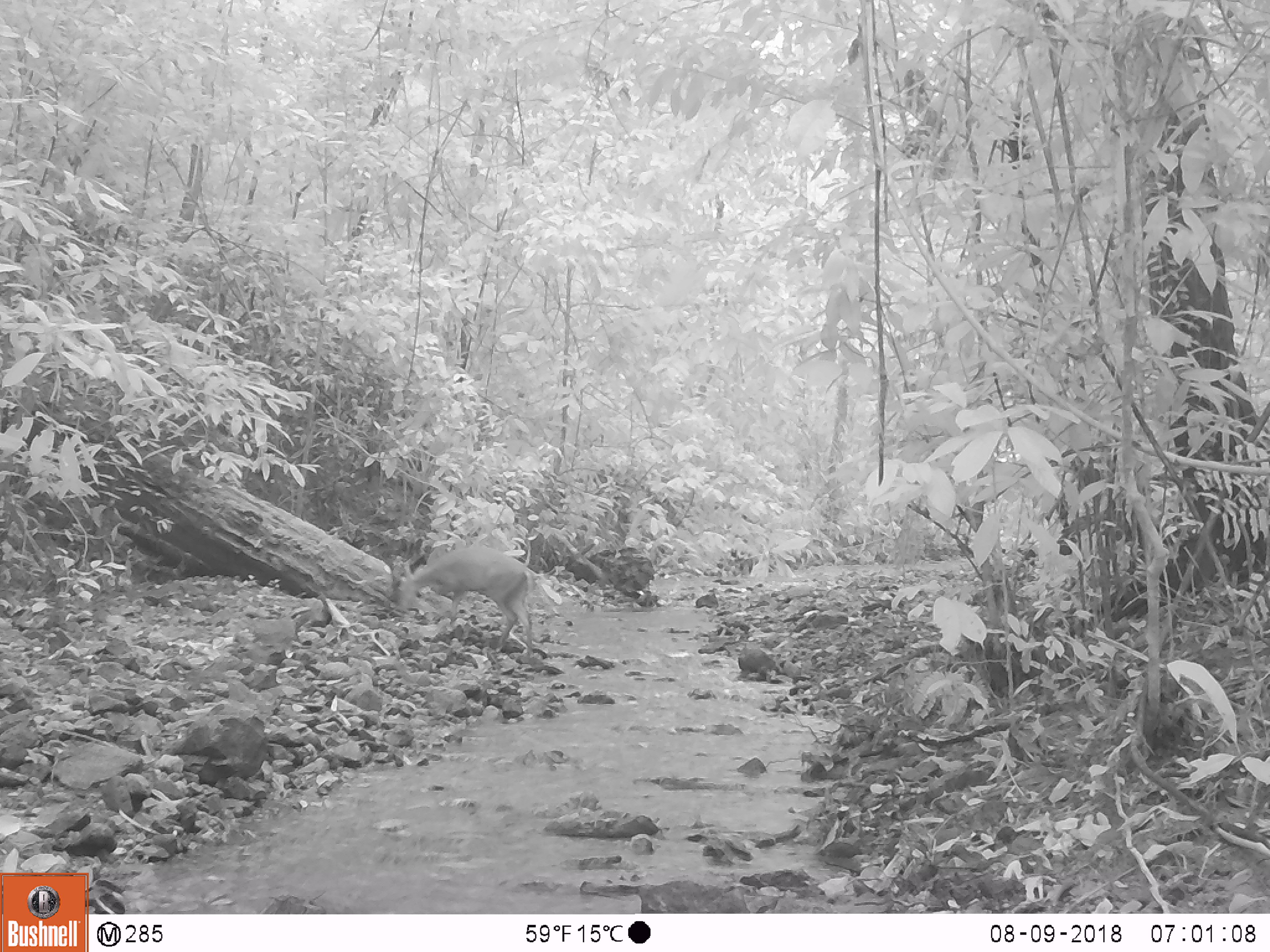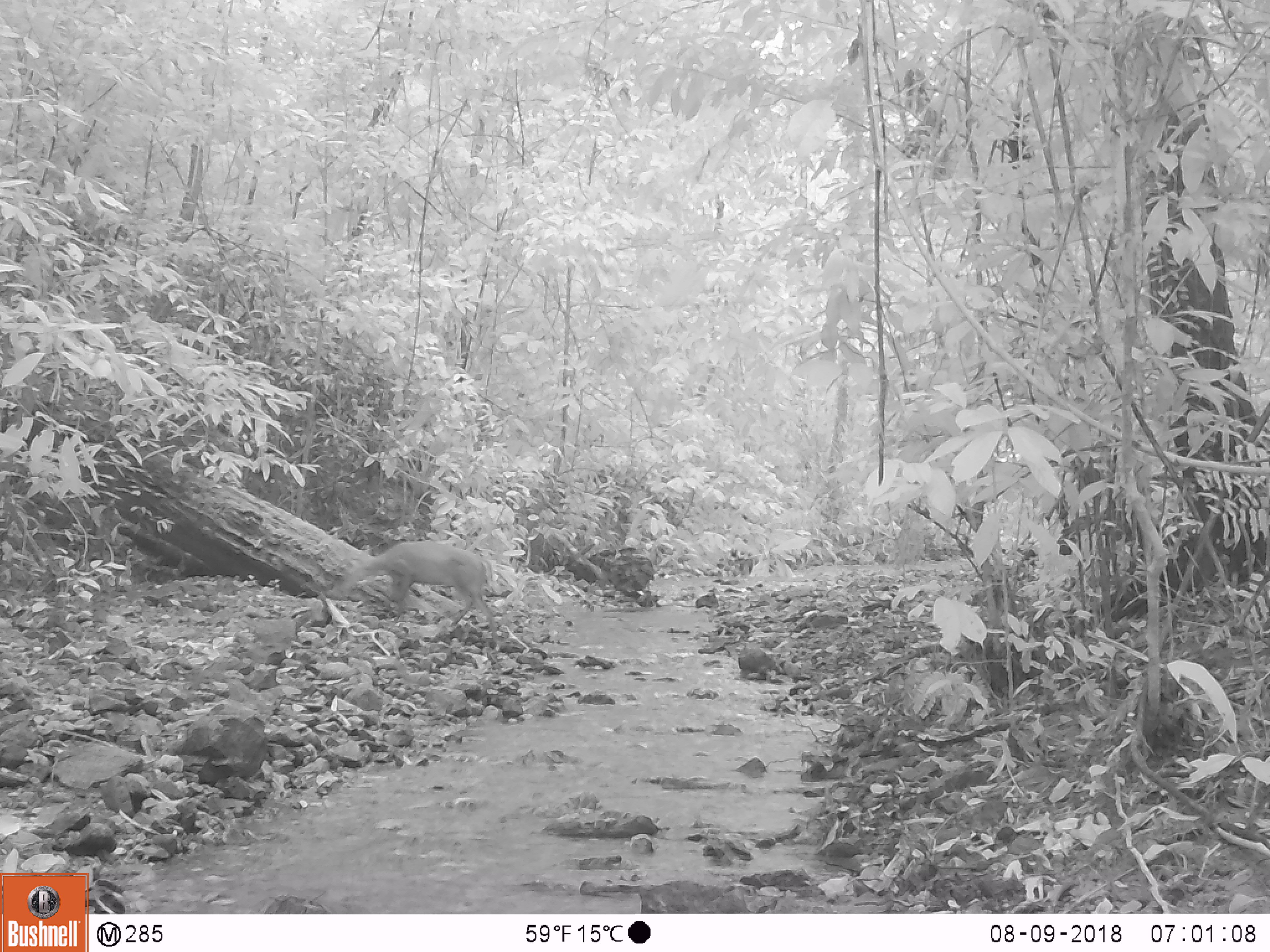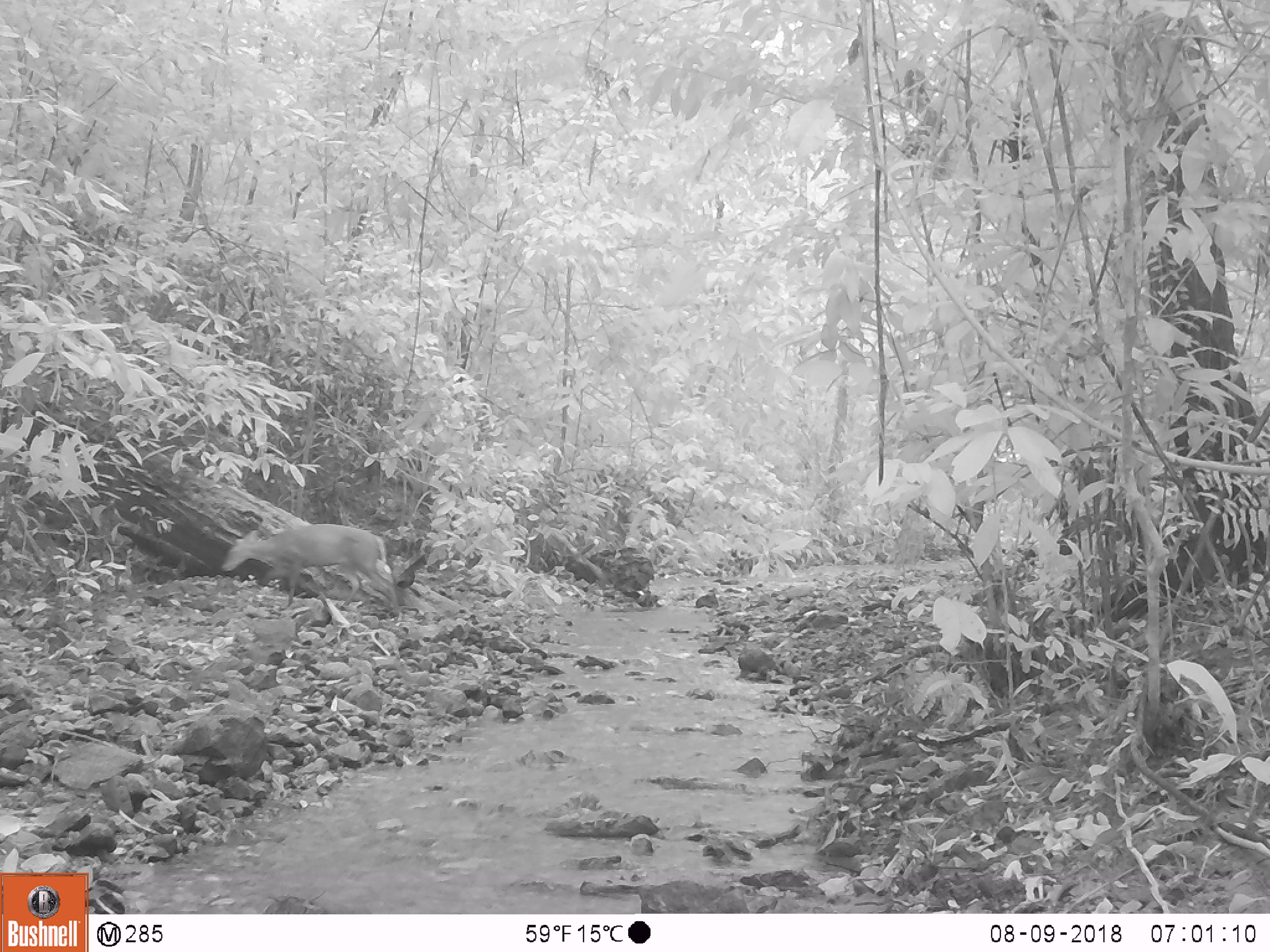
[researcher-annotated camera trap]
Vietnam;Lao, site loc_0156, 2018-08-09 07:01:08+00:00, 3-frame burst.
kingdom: Animalia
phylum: Chordata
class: Mammalia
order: Artiodactyla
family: Cervidae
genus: Muntiacus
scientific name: Muntiacus rooseveltorum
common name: roosevelt's muntjac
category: roosevelts muntjac group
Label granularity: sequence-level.